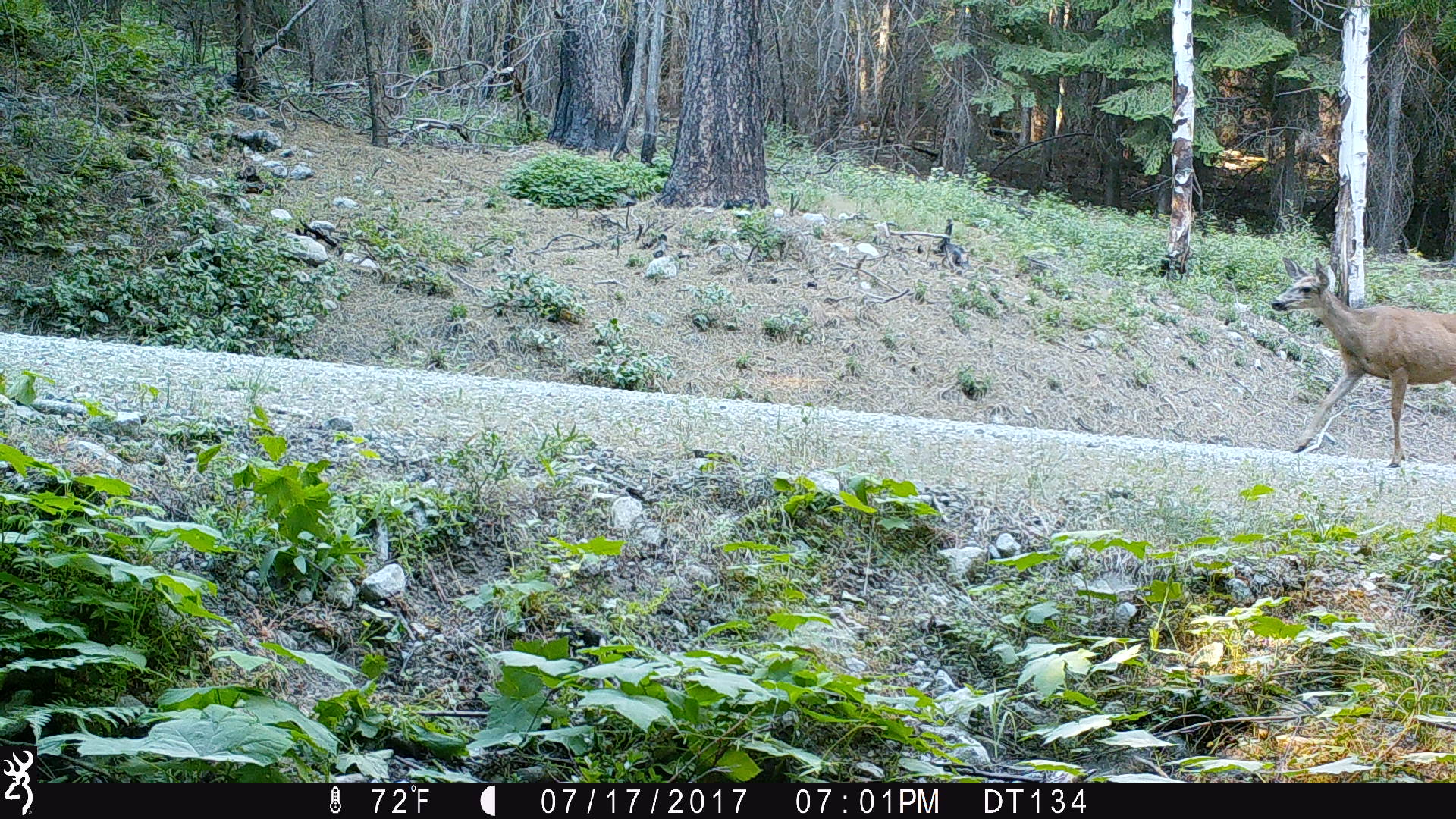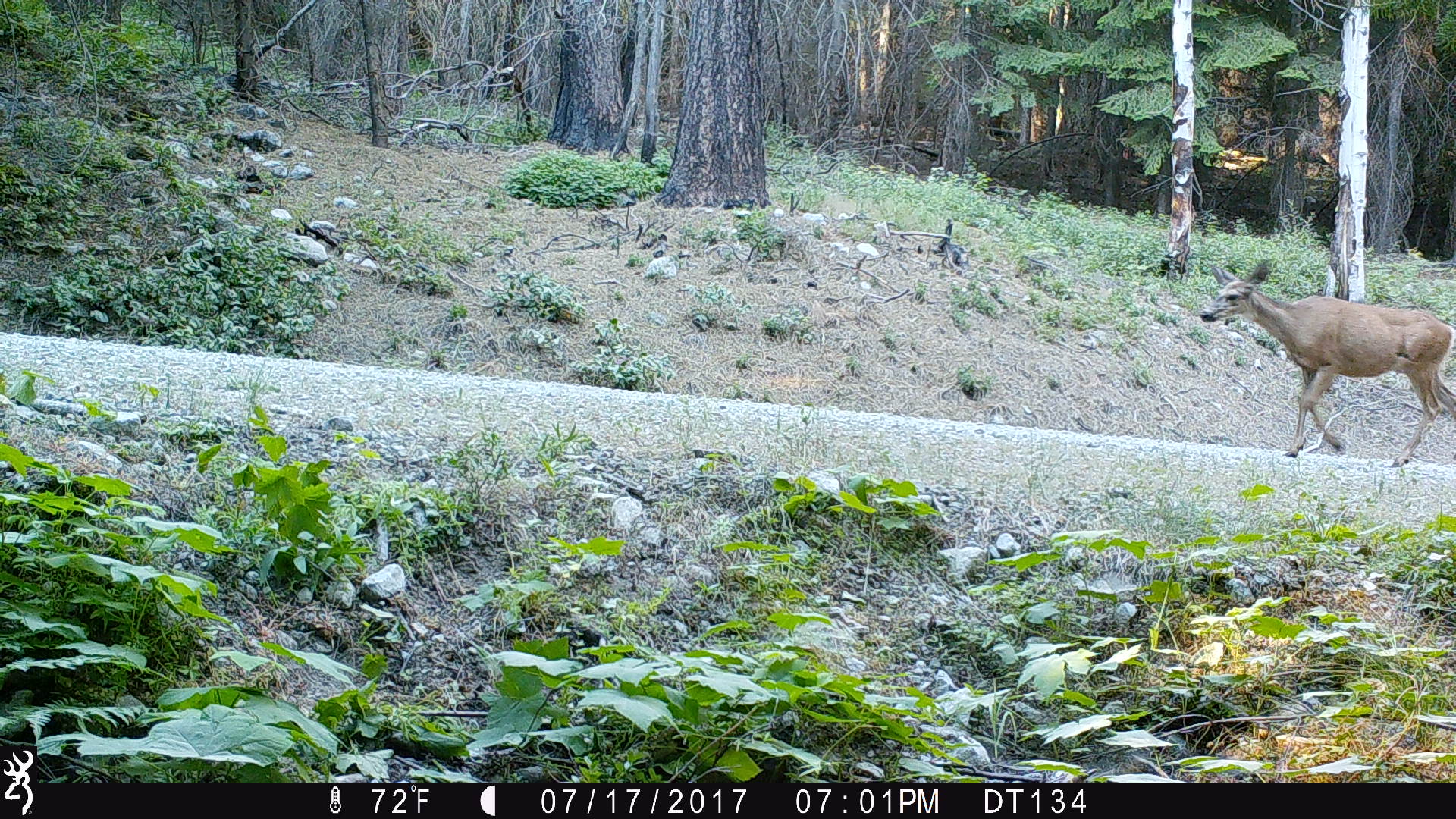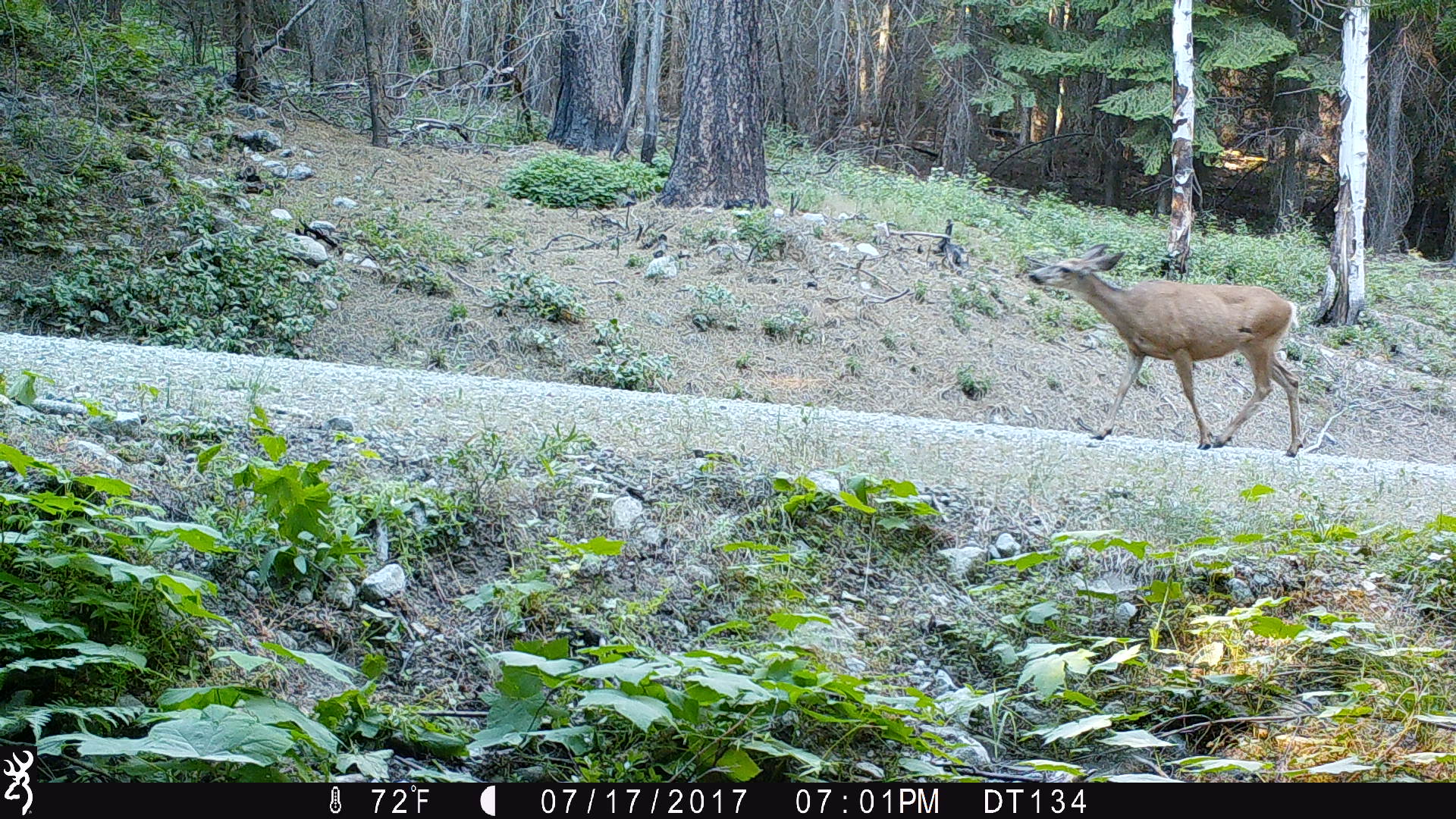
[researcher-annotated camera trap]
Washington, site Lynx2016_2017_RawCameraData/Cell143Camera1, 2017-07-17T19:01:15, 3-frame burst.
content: unidentified animal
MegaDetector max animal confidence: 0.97